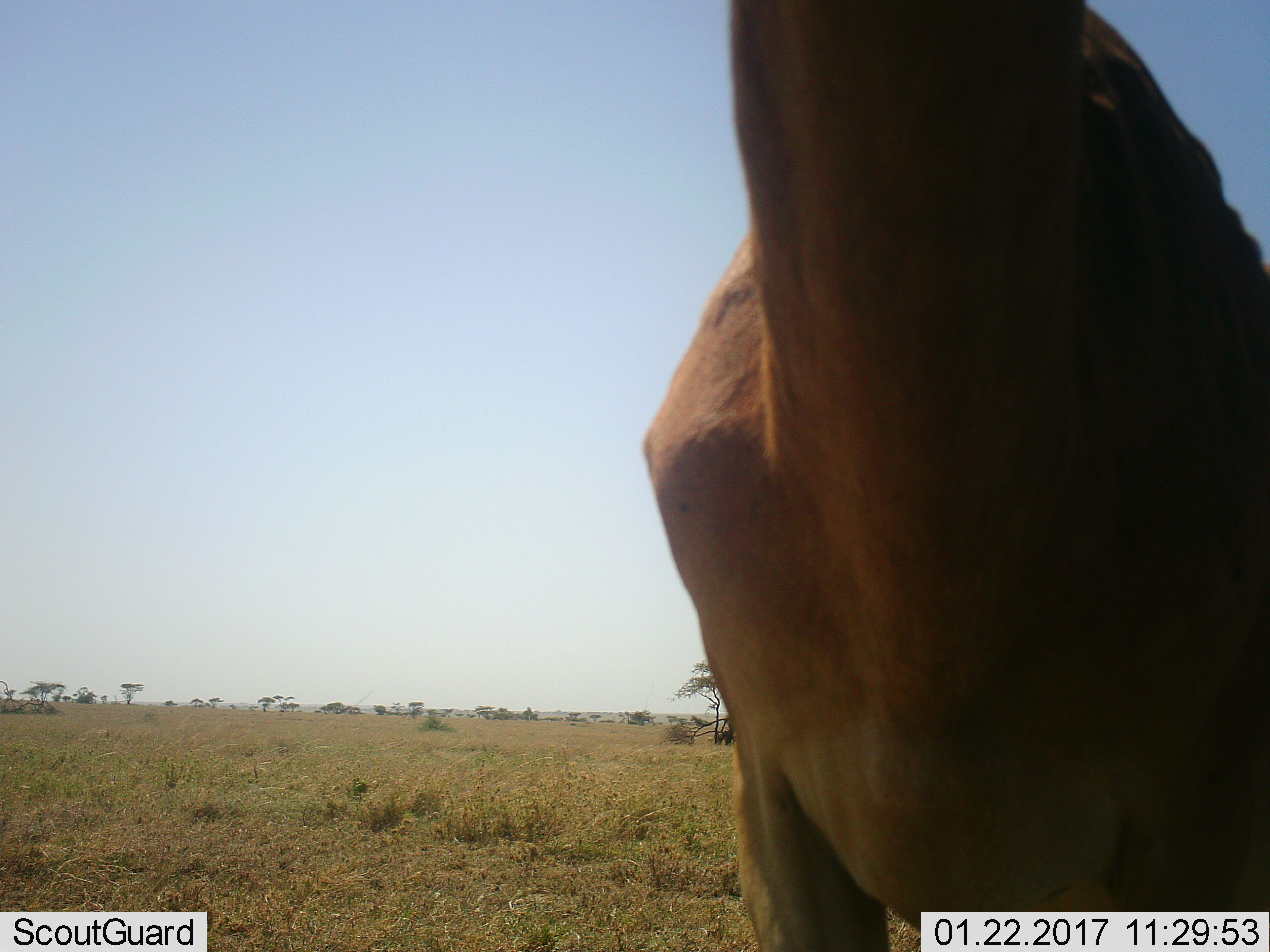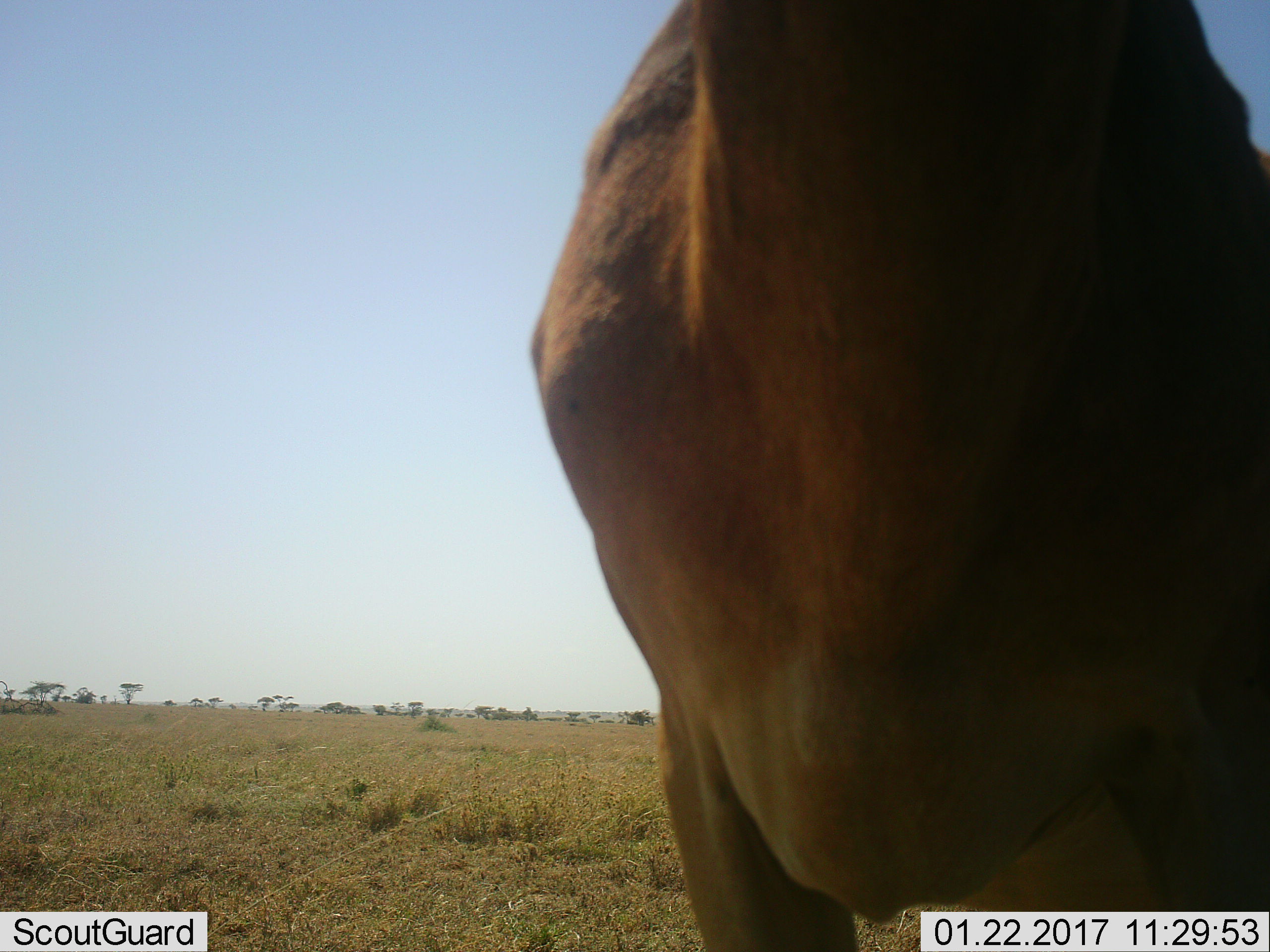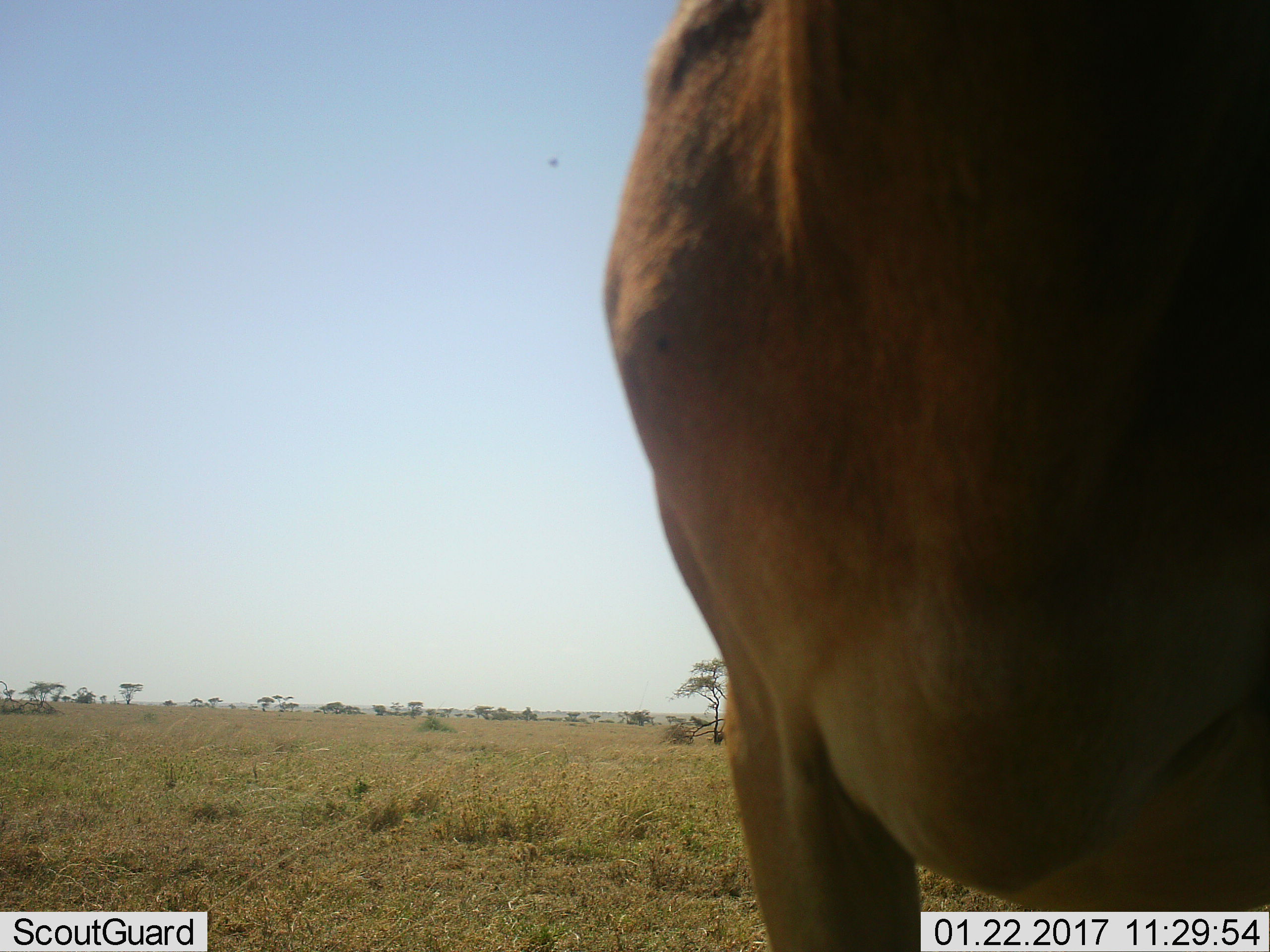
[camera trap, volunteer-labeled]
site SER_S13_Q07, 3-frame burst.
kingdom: Animalia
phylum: Chordata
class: Mammalia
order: Artiodactyla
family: Bovidae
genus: Alcelaphus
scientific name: Alcelaphus buselaphus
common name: hartebeest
Hartebeest (Alcelaphus buselaphus), count 1. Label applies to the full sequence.